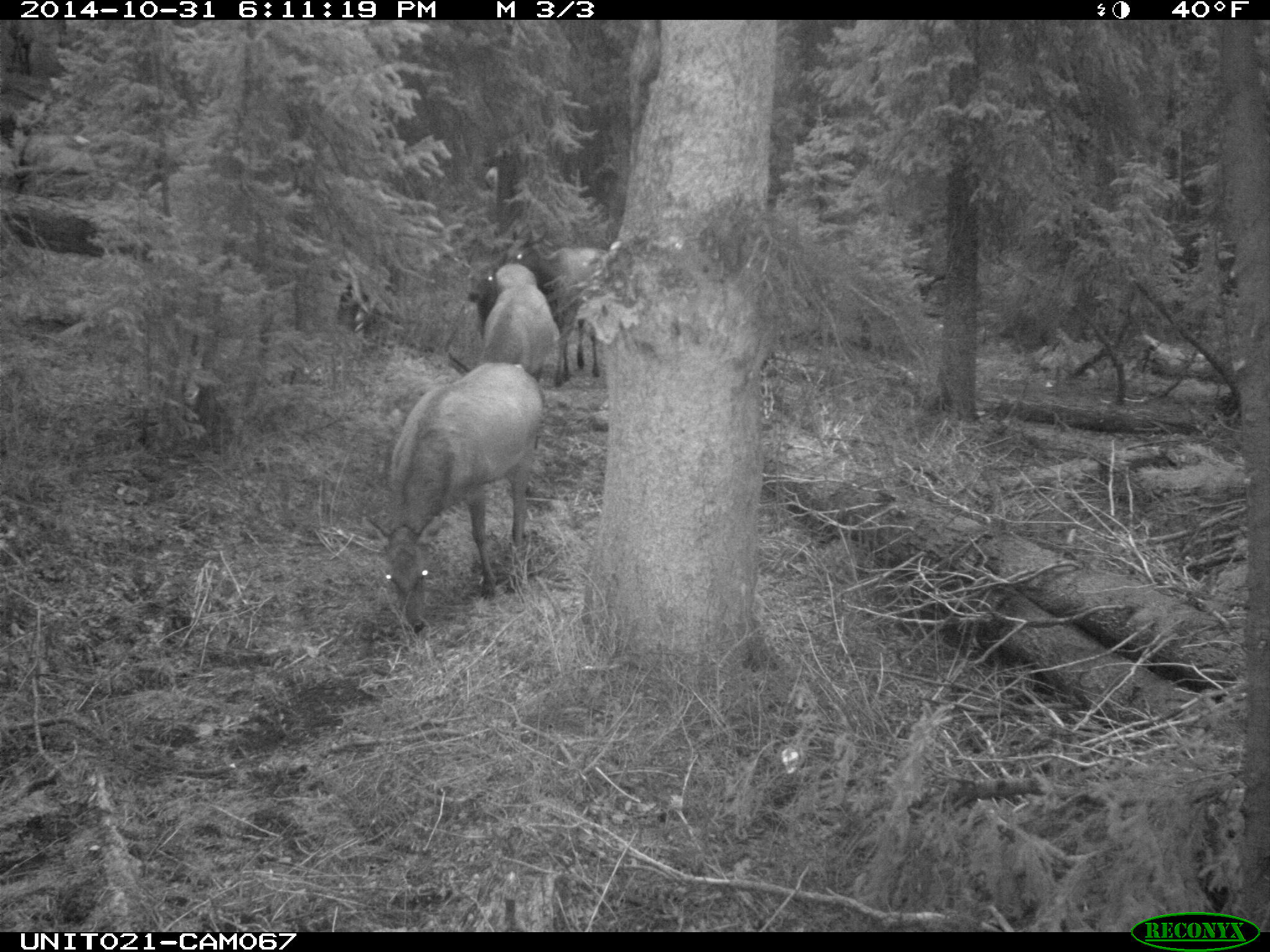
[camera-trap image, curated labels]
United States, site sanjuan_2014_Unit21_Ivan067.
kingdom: Animalia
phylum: Chordata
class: Mammalia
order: Artiodactyla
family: Cervidae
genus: Cervus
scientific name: Cervus elaphus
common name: red deer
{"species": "Cervus elaphus (red deer)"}